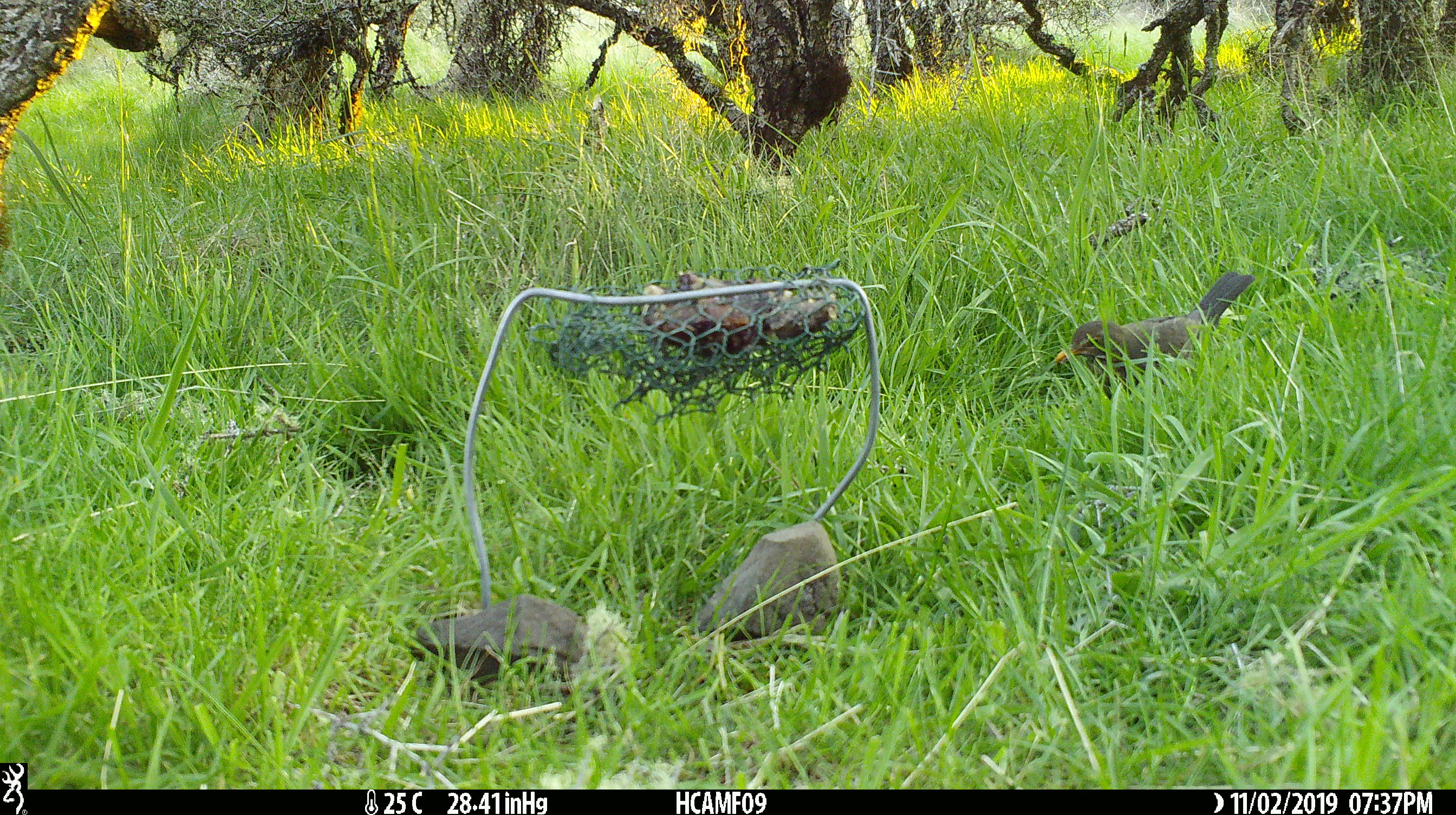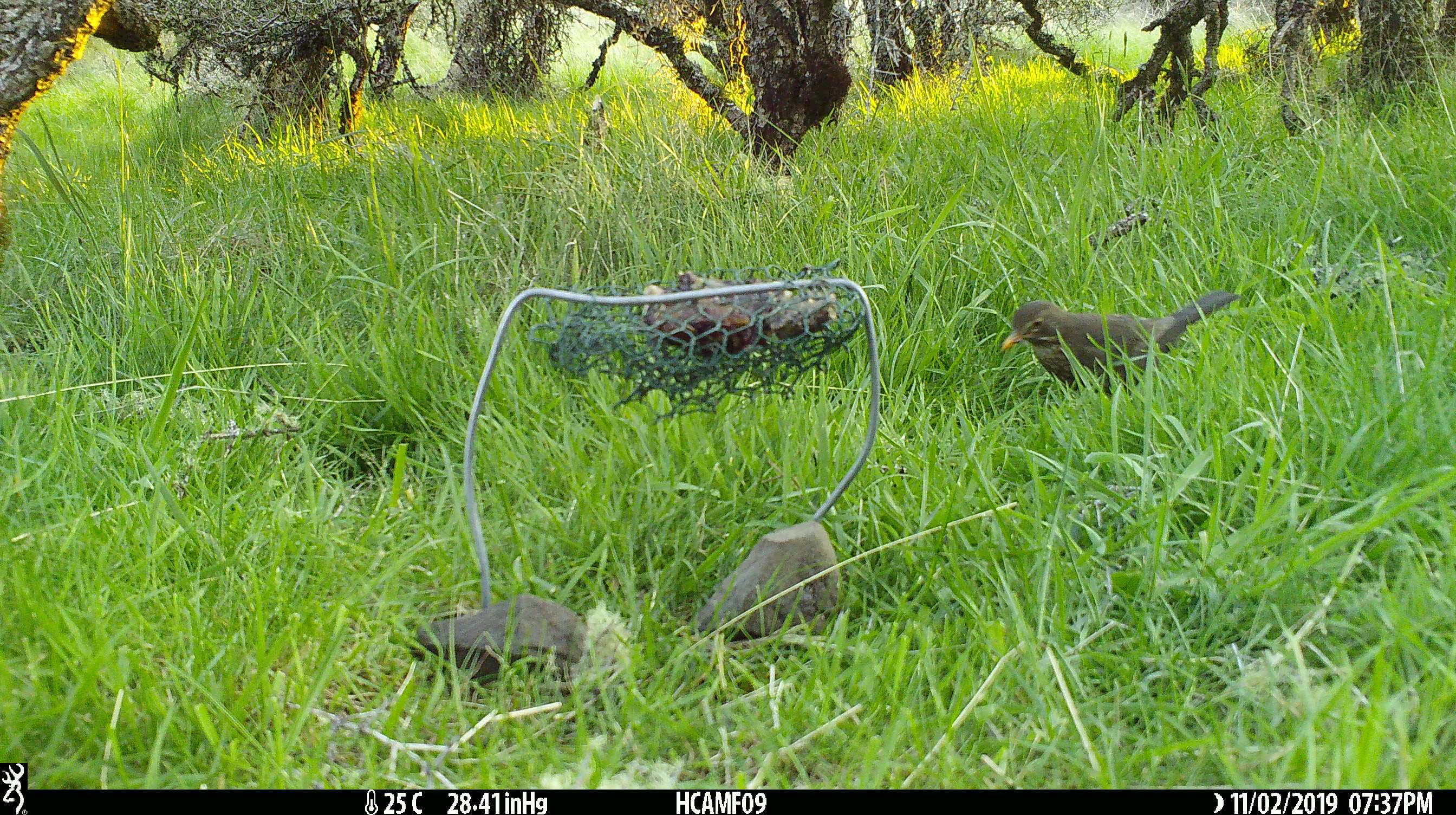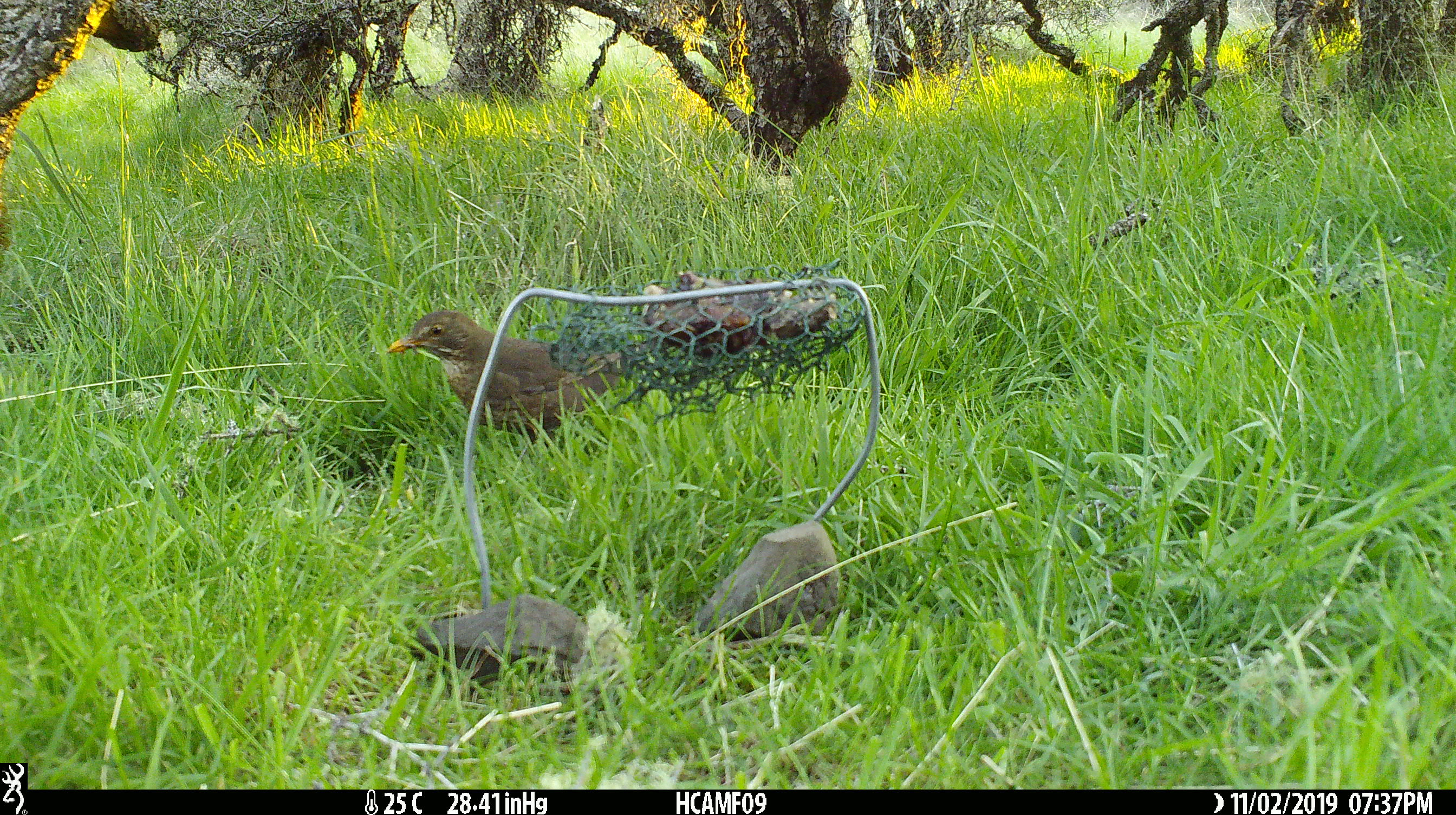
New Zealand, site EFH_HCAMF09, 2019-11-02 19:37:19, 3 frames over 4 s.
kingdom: Animalia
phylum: Chordata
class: Aves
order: Passeriformes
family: Turdidae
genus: Turdus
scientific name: Turdus merula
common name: eurasian blackbird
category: blackbird